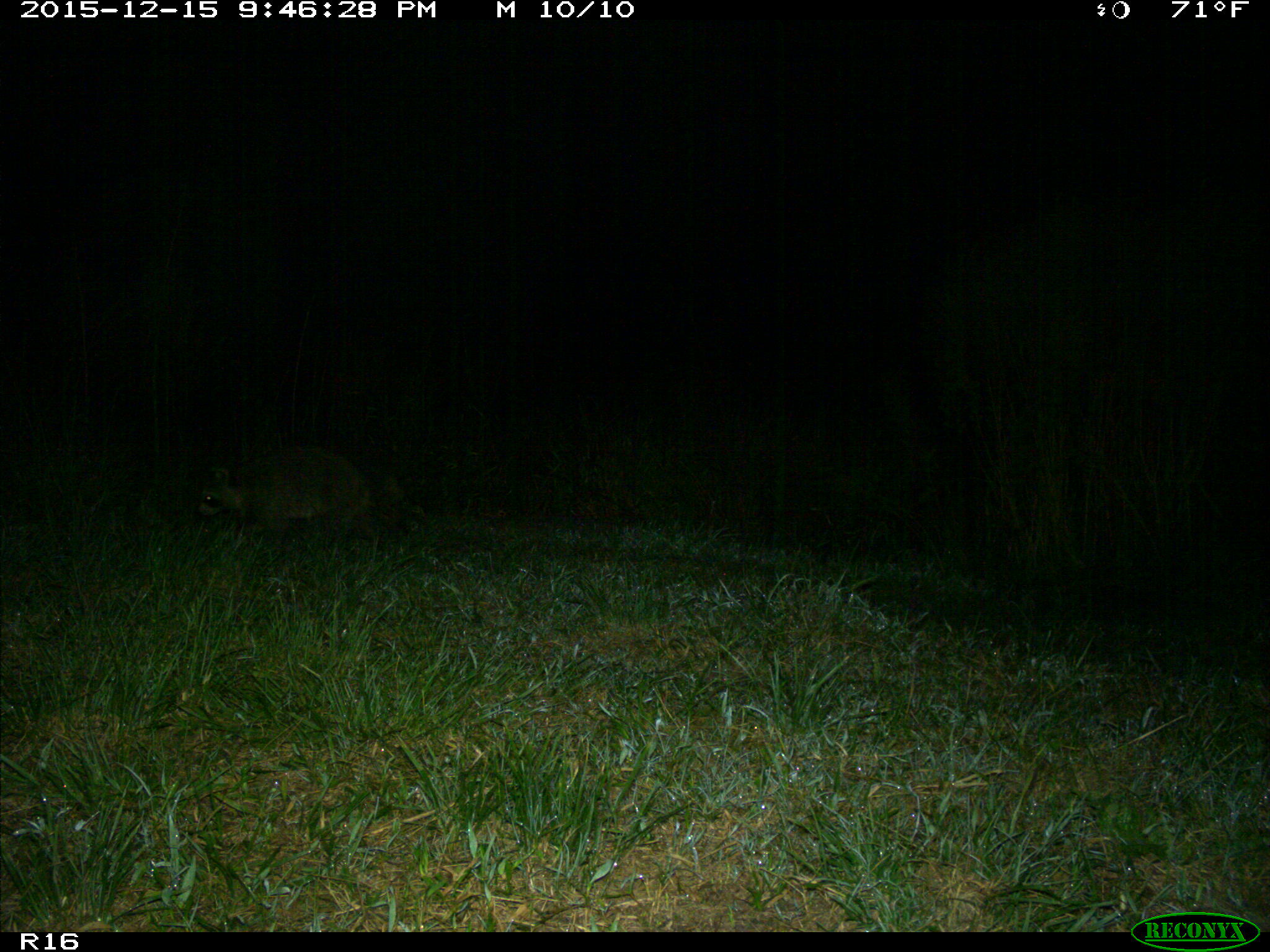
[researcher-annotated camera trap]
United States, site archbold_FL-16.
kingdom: Animalia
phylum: Chordata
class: Mammalia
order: Carnivora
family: Procyonidae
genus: Procyon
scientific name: Procyon lotor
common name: common raccoon